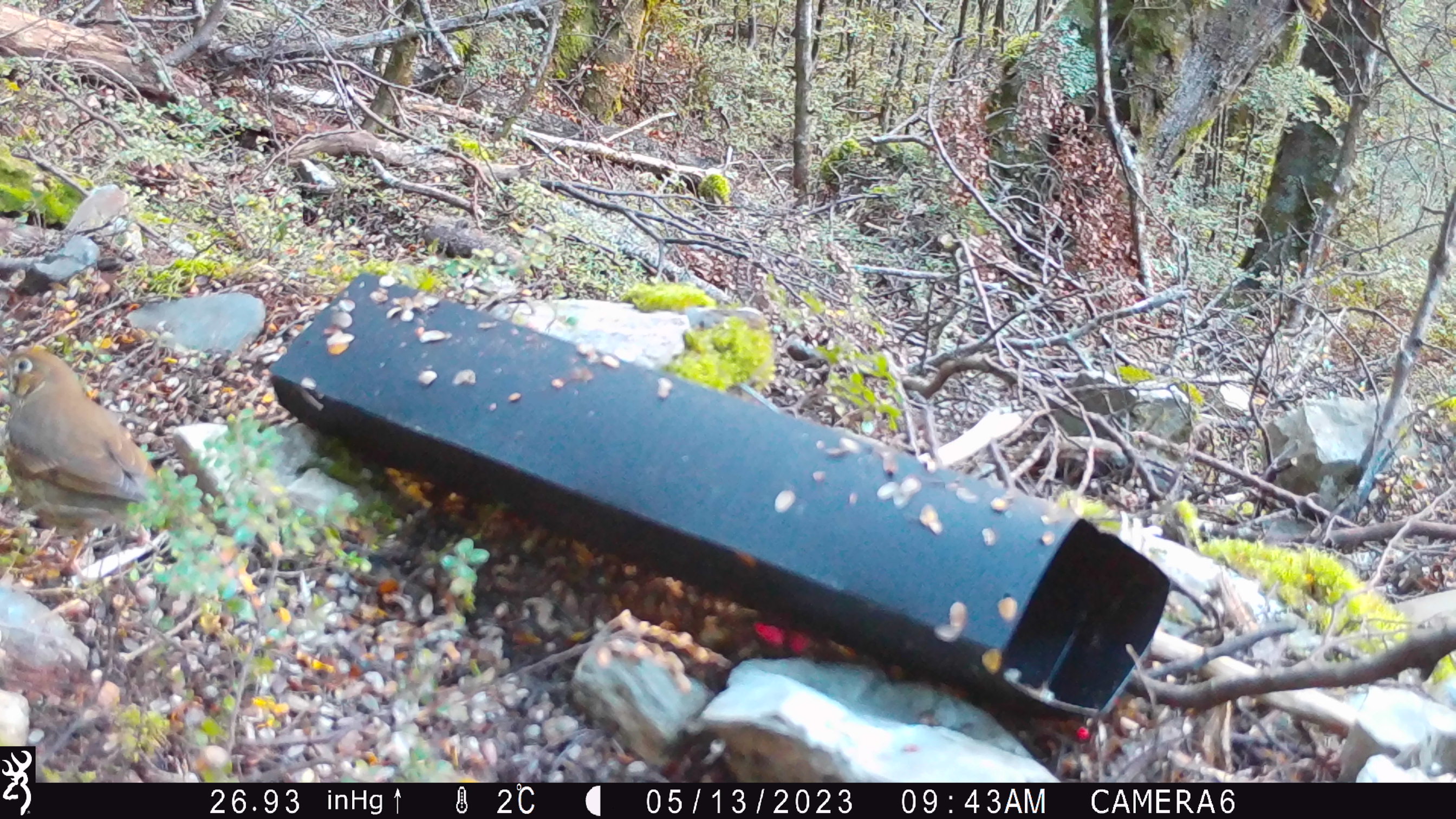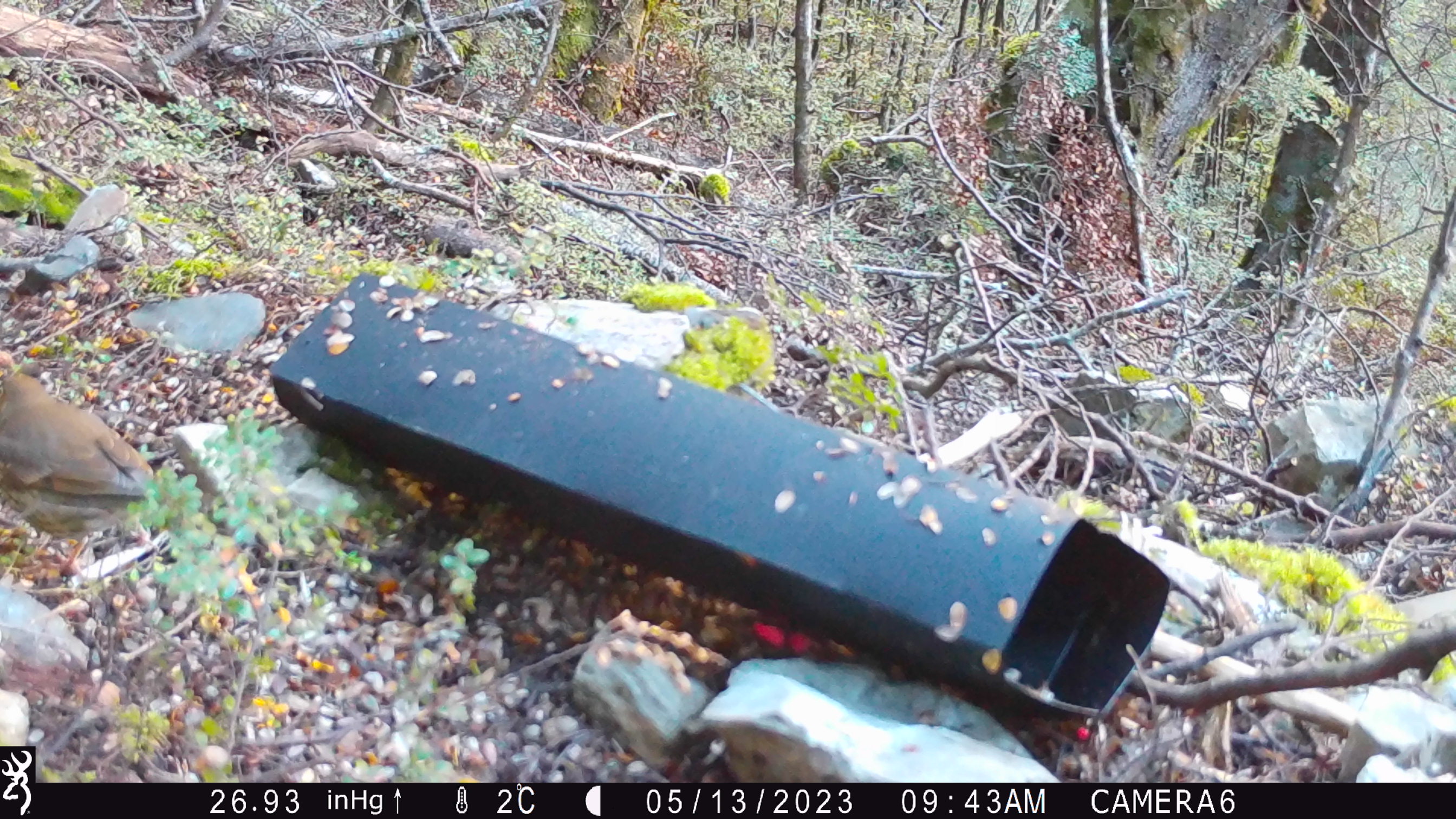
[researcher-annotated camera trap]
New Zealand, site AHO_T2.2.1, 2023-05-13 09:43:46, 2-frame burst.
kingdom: Animalia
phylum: Chordata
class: Aves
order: Passeriformes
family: Turdidae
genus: Turdus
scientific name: Turdus philomelos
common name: song thrush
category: thrush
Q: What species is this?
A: Thrush (song thrush) (Turdus philomelos).